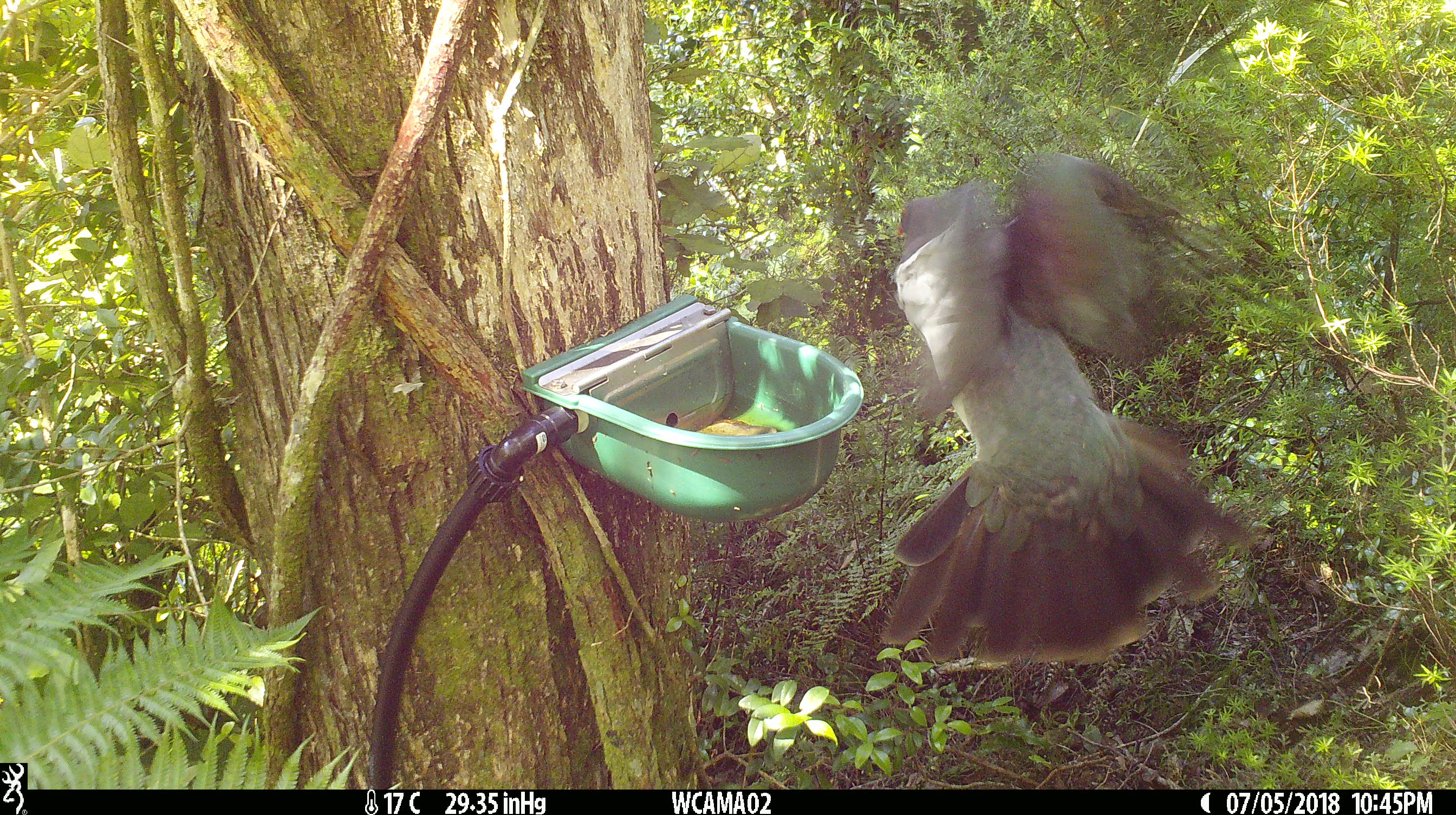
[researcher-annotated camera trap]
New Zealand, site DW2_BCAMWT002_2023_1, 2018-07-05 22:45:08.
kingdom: Animalia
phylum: Chordata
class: Aves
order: Columbiformes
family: Columbidae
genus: Hemiphaga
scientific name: Hemiphaga novaeseelandiae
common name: new zealand pigeon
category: kereru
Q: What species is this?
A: Kereru (new zealand pigeon) (Hemiphaga novaeseelandiae).